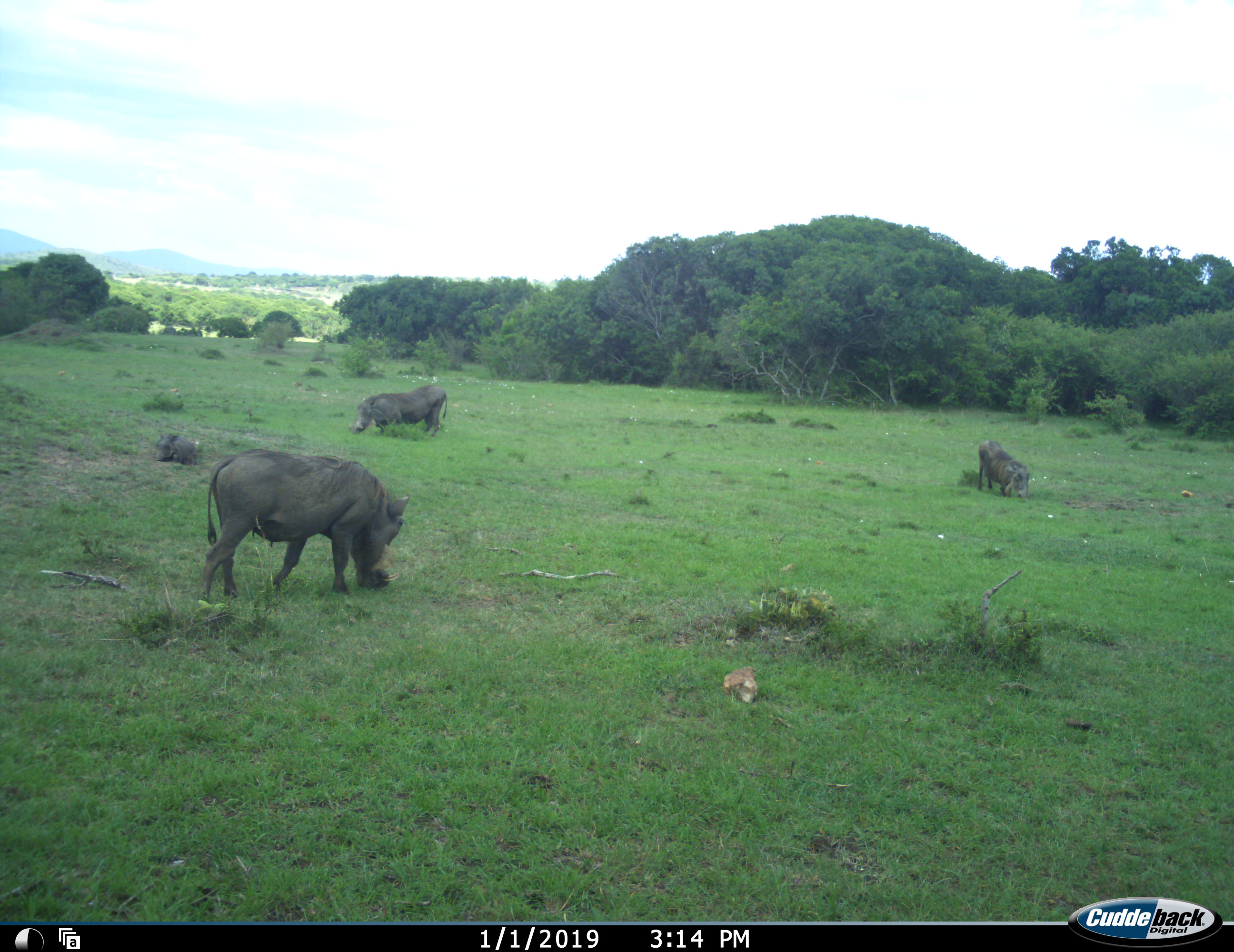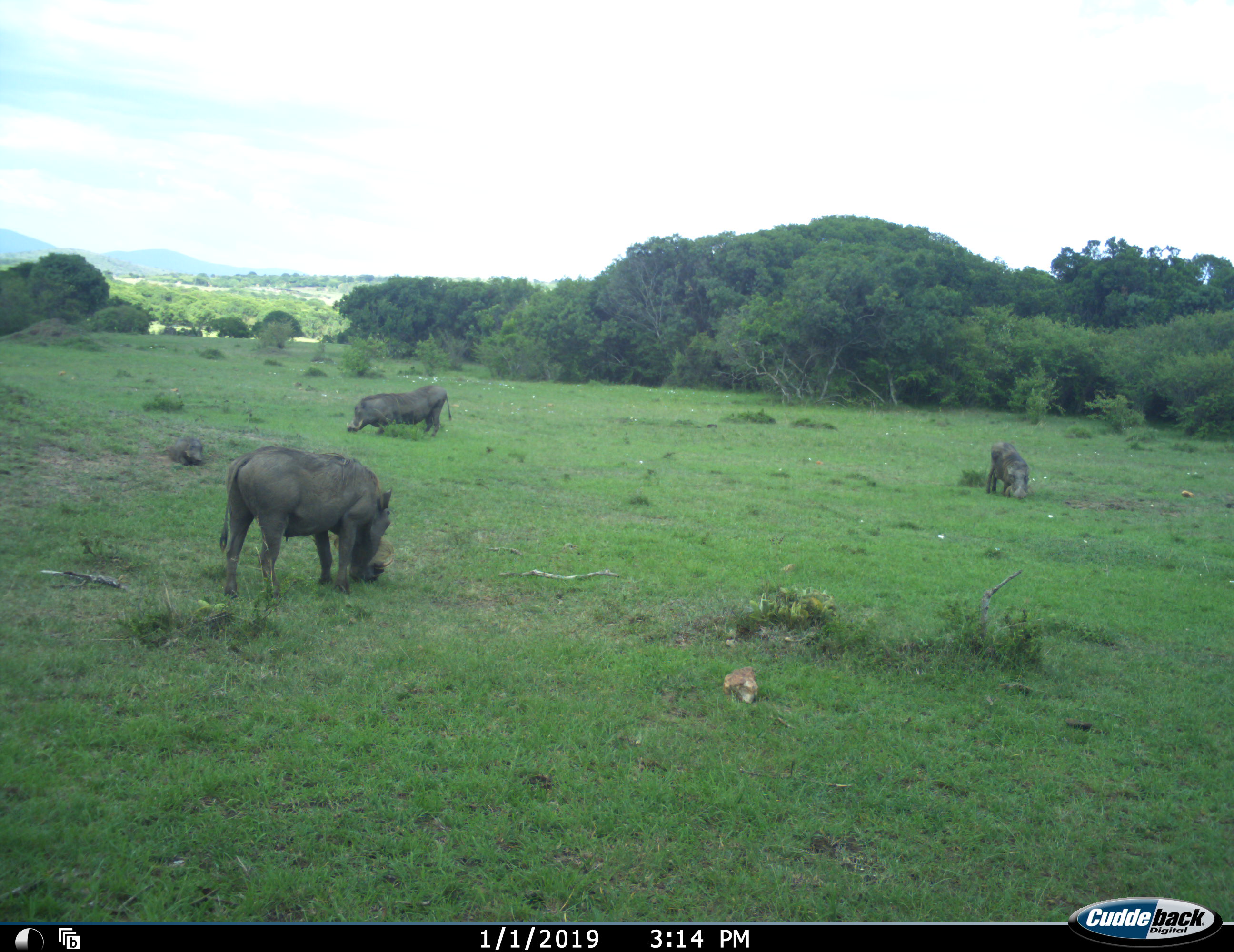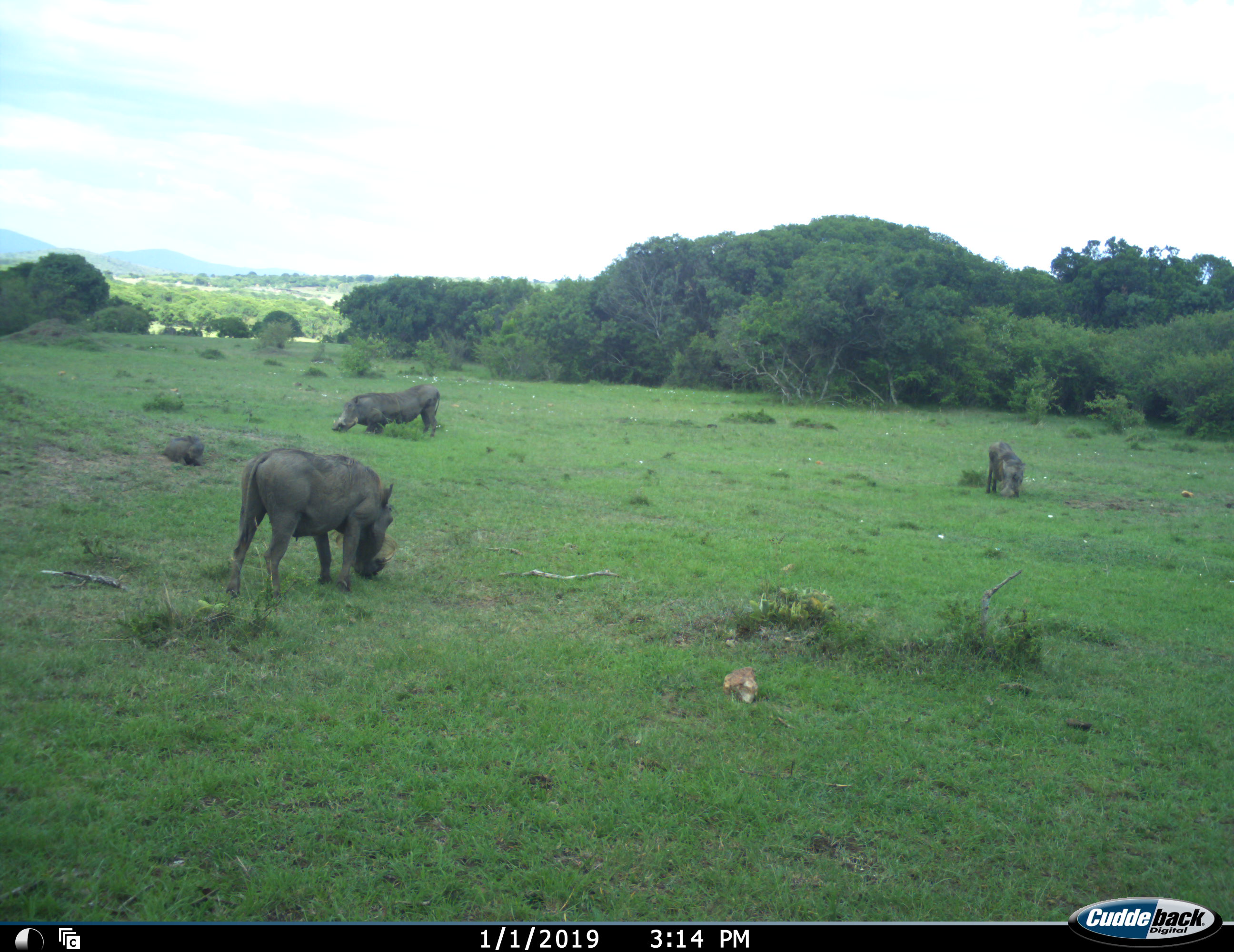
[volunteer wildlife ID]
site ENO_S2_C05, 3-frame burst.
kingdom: Animalia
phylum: Chordata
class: Mammalia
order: Artiodactyla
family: Suidae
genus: Phacochoerus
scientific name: Phacochoerus africanus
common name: warthog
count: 4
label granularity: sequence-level